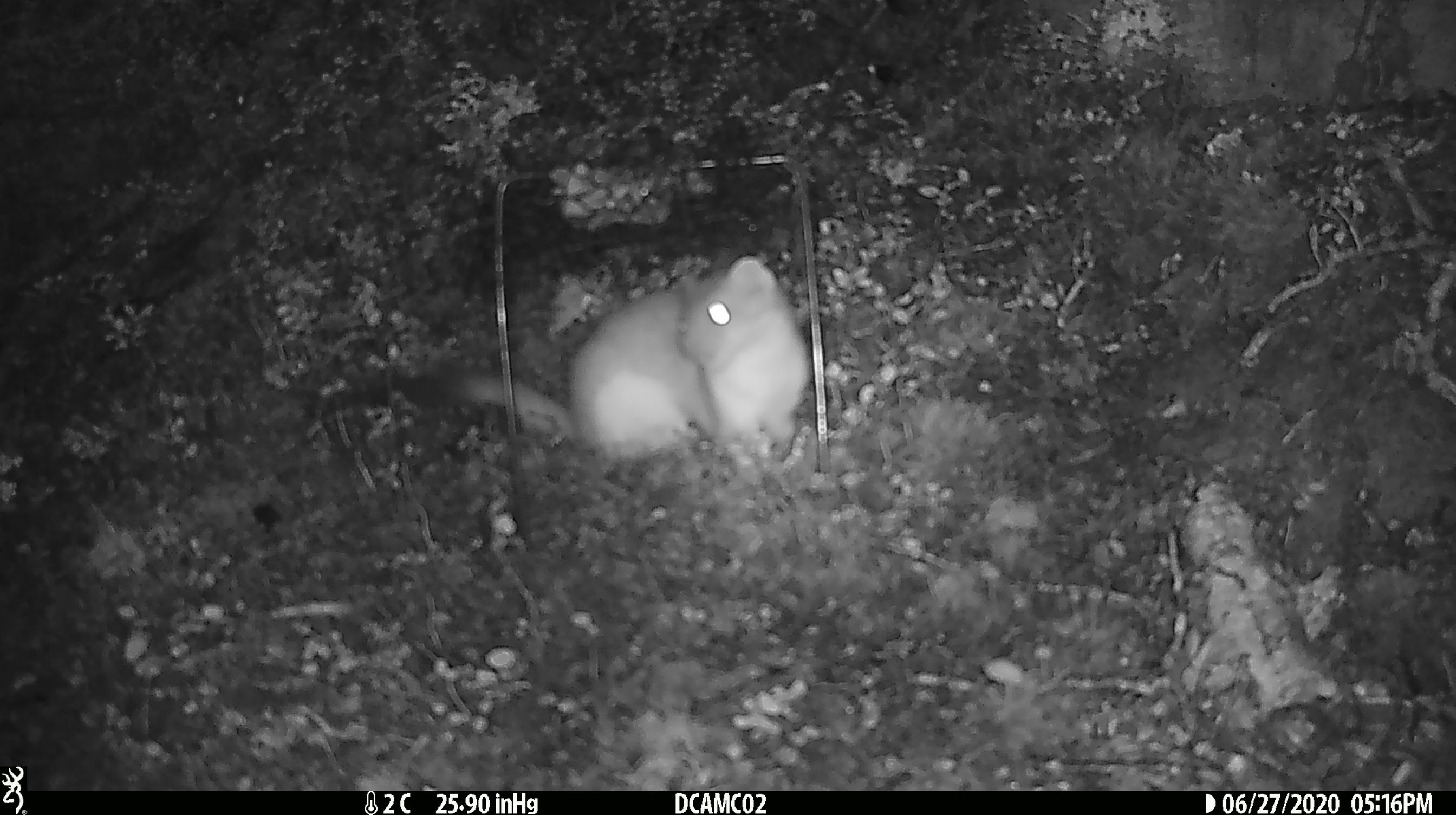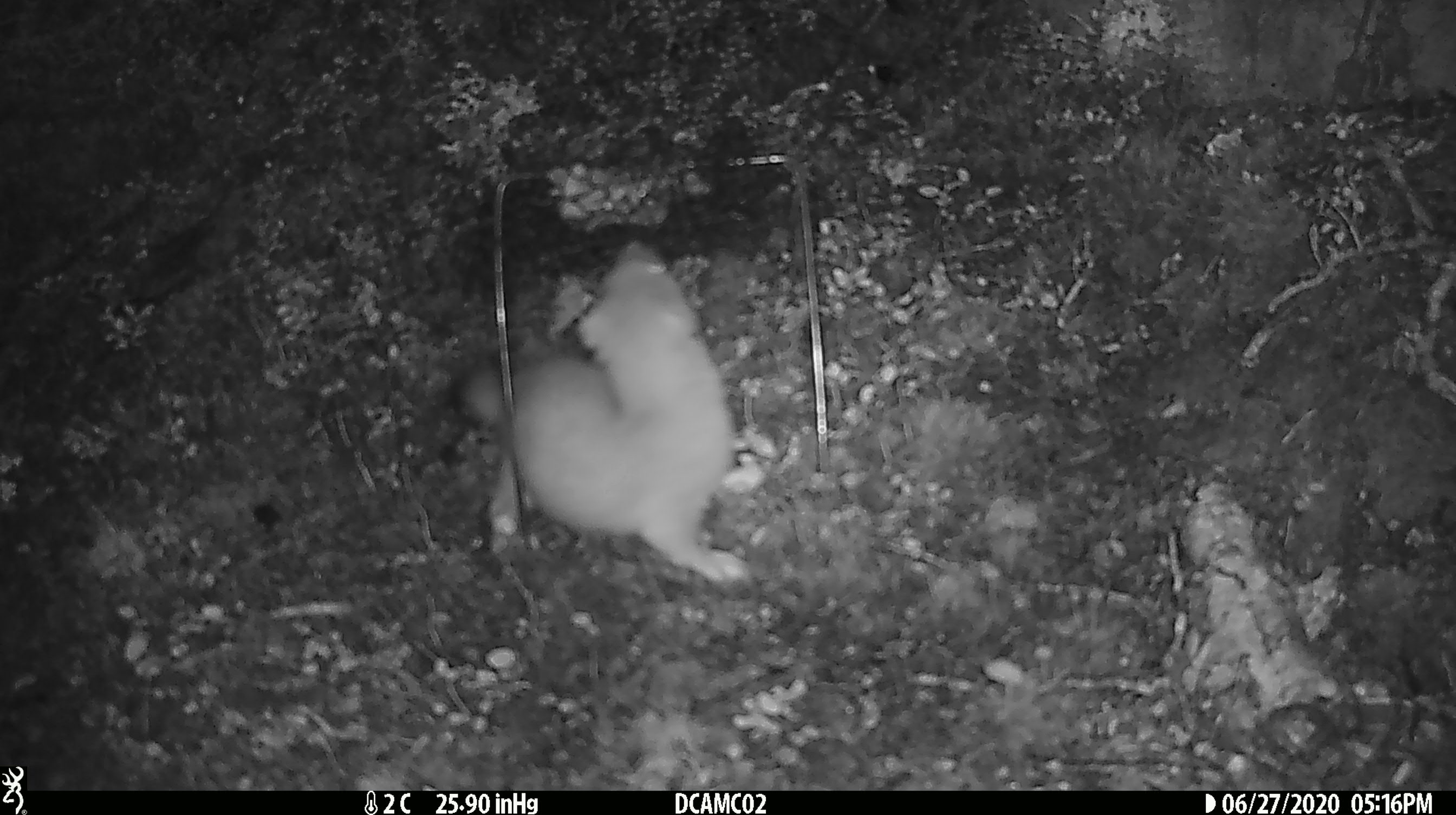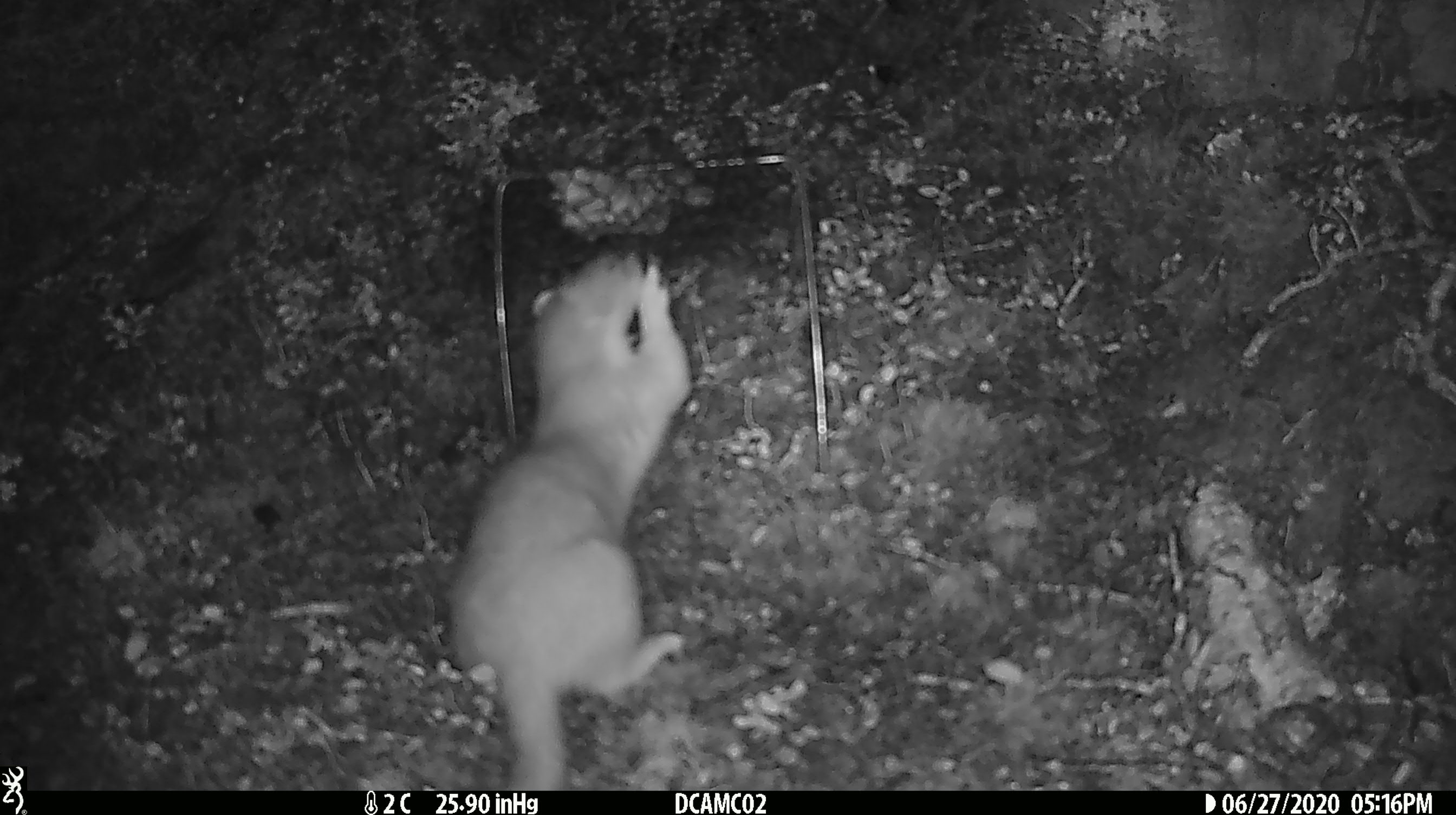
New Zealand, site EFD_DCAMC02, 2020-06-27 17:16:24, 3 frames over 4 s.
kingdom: Animalia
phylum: Chordata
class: Mammalia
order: Carnivora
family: Mustelidae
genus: Mustela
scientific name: Mustela erminea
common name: stoat